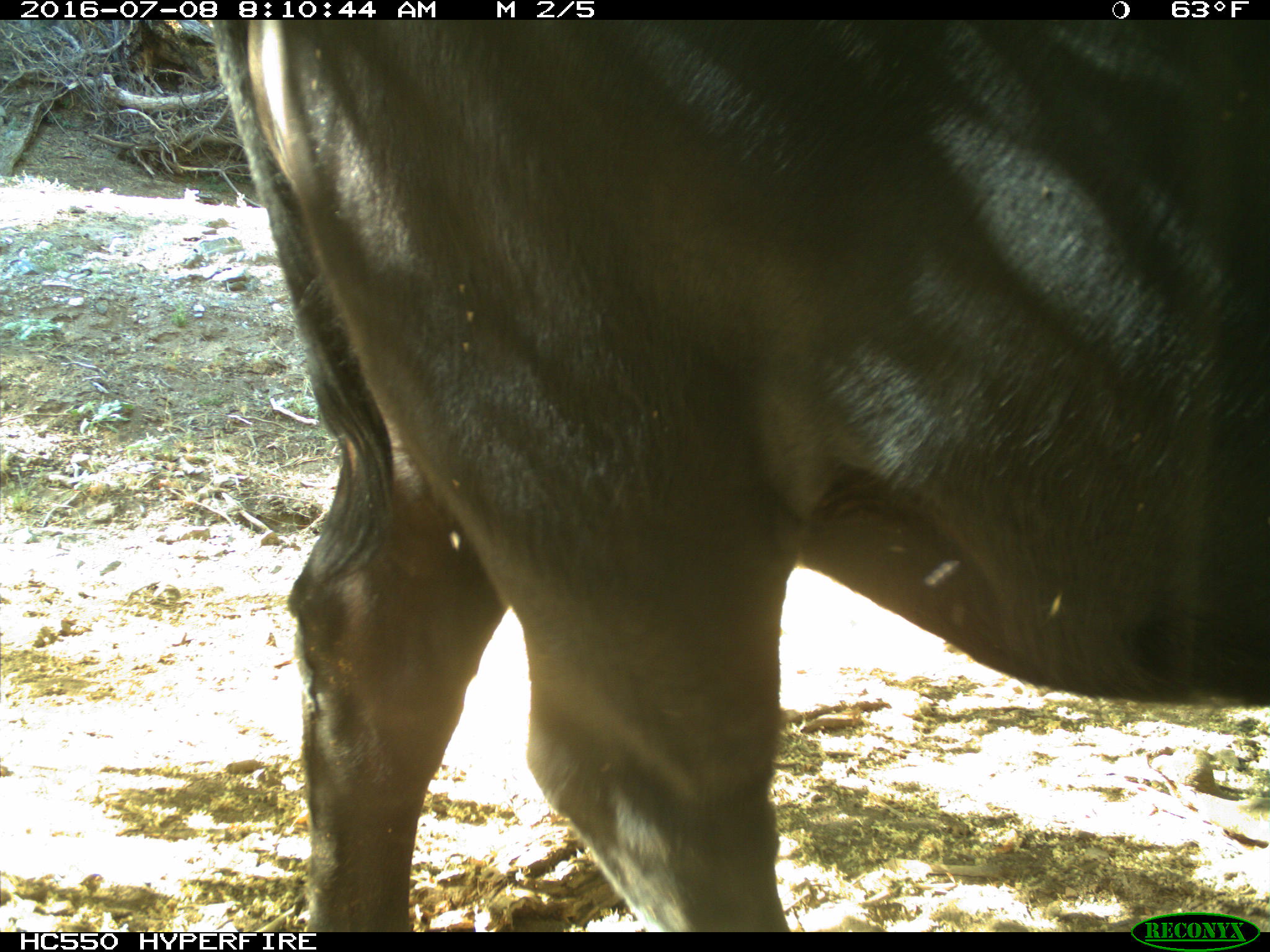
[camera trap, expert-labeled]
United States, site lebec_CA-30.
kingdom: Animalia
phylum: Chordata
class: Mammalia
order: Artiodactyla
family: Bovidae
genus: Bos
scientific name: Bos taurus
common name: domestic cow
Bos taurus (domestic cow).